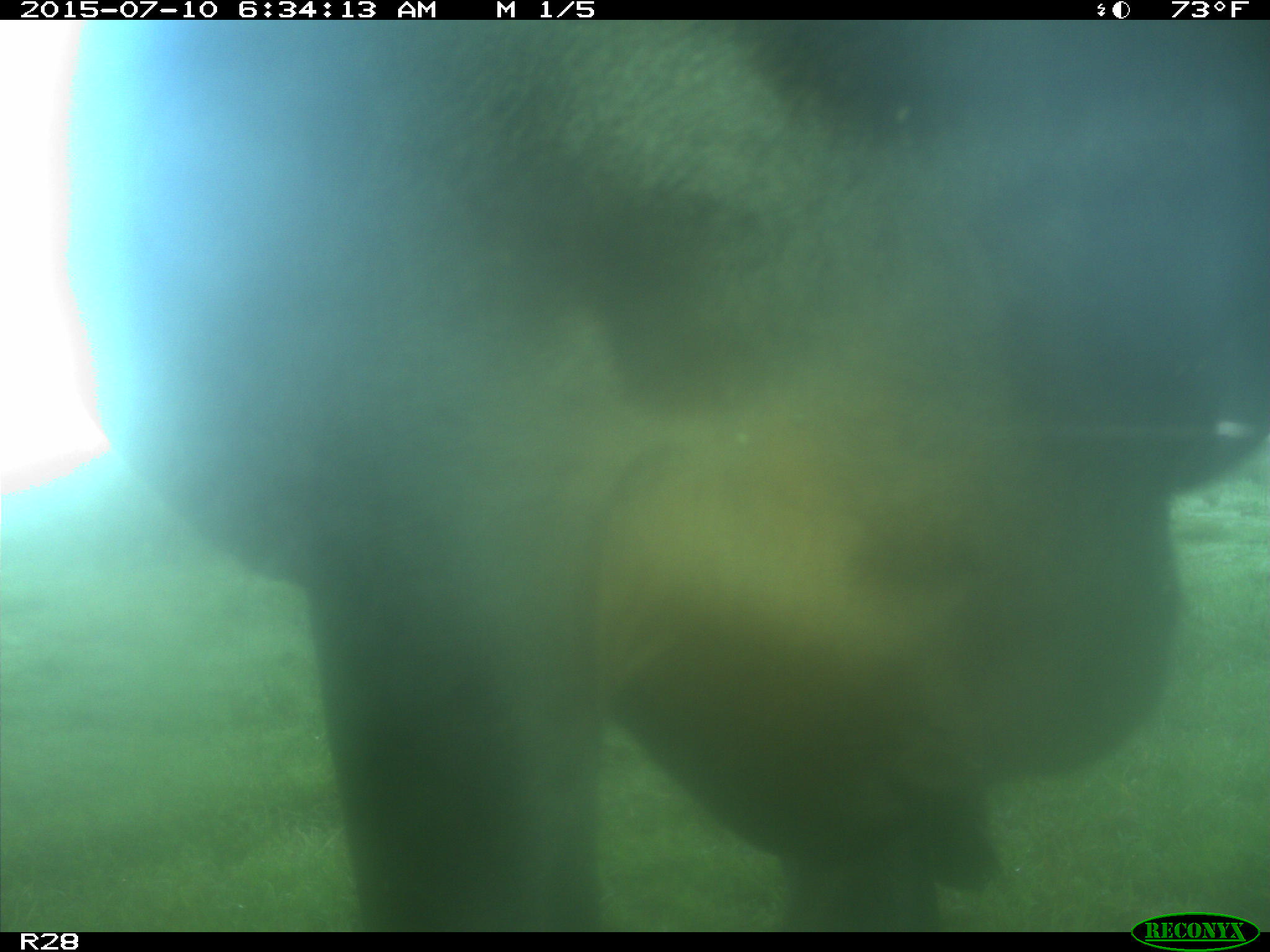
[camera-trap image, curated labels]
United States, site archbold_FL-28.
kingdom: Animalia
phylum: Chordata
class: Mammalia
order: Artiodactyla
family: Bovidae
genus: Bos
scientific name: Bos taurus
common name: domestic cow